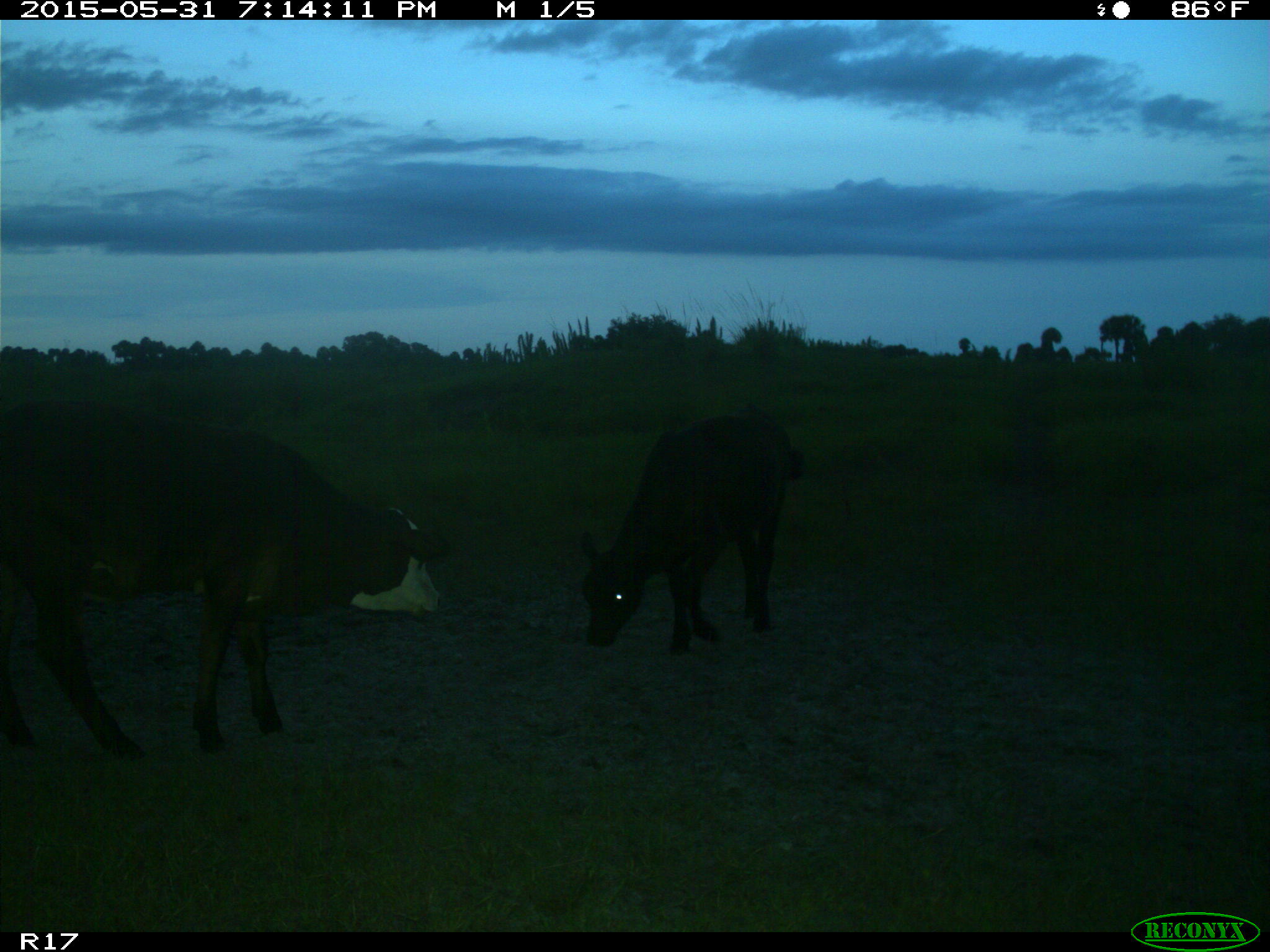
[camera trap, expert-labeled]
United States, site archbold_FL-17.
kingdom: Animalia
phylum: Chordata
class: Mammalia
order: Artiodactyla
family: Bovidae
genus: Bos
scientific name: Bos taurus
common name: domestic cow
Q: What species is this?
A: Bos taurus (domestic cow).